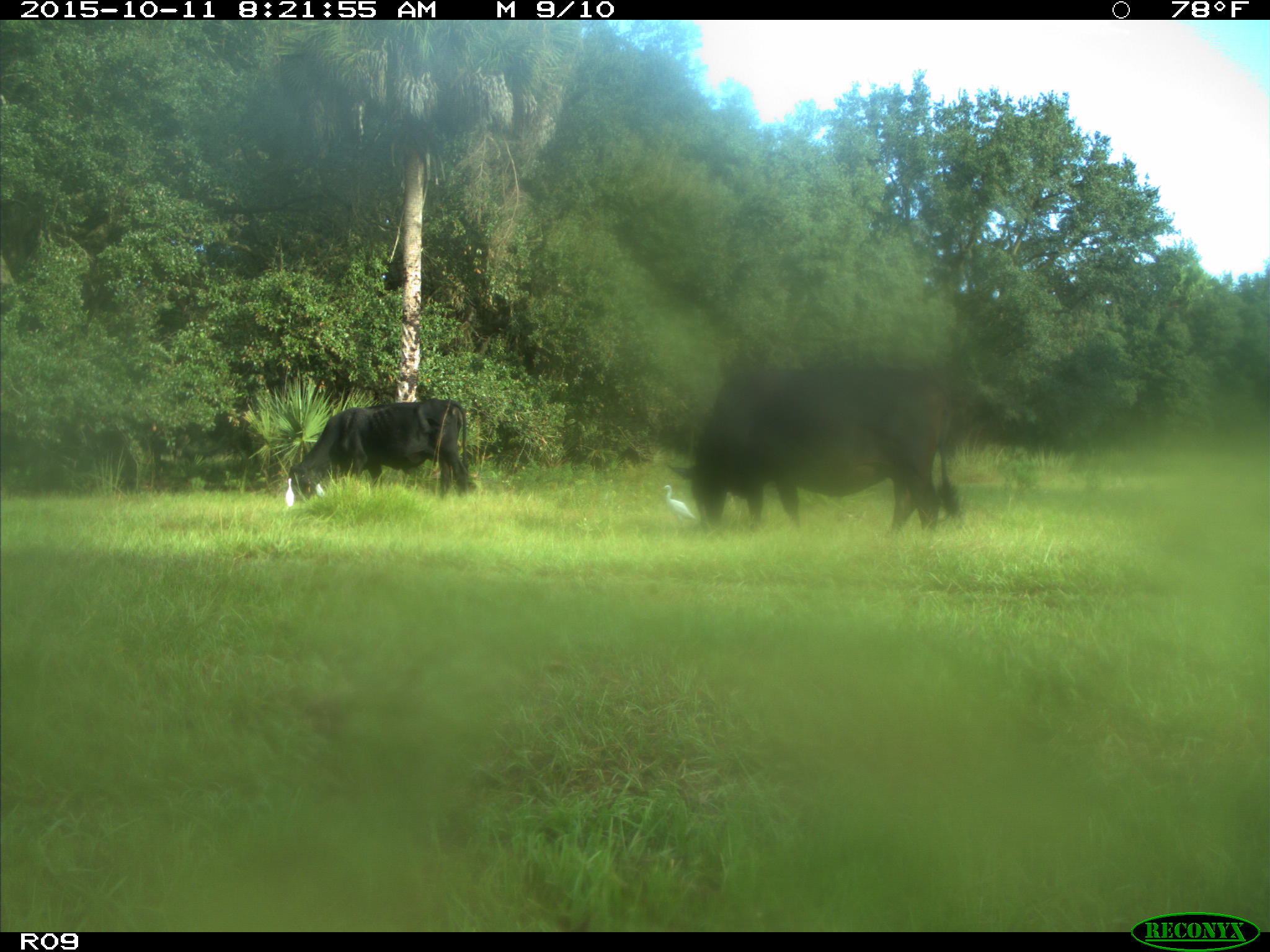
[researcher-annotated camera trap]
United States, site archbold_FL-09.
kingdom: Animalia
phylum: Chordata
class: Mammalia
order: Artiodactyla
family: Bovidae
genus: Bos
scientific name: Bos taurus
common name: domestic cow